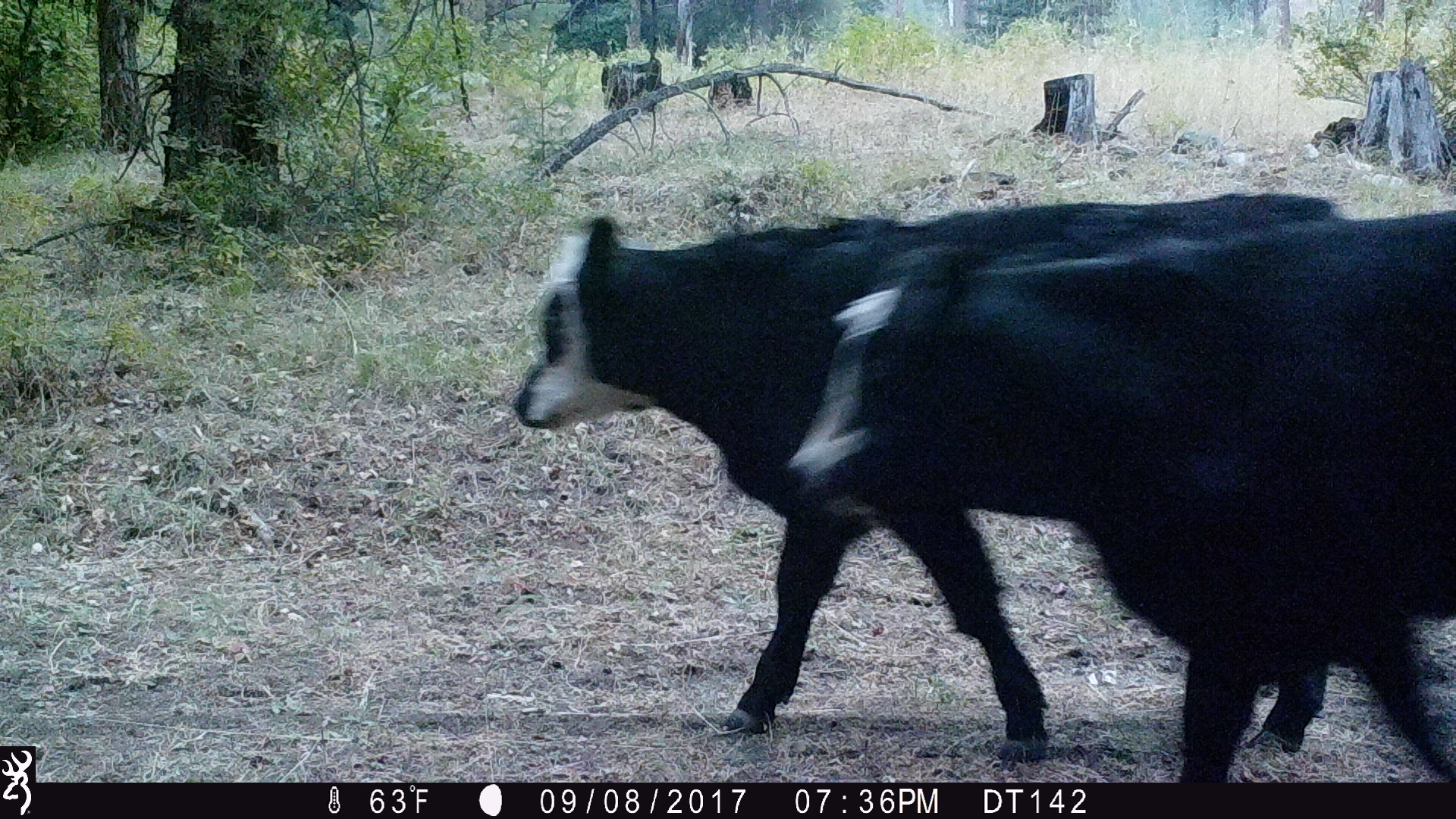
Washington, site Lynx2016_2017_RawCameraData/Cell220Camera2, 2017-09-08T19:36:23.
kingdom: Animalia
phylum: Chordata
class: Mammalia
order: Artiodactyla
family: Bovidae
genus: Bos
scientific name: Bos taurus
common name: domestic cattle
Domestic cattle (Bos taurus). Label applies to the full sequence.